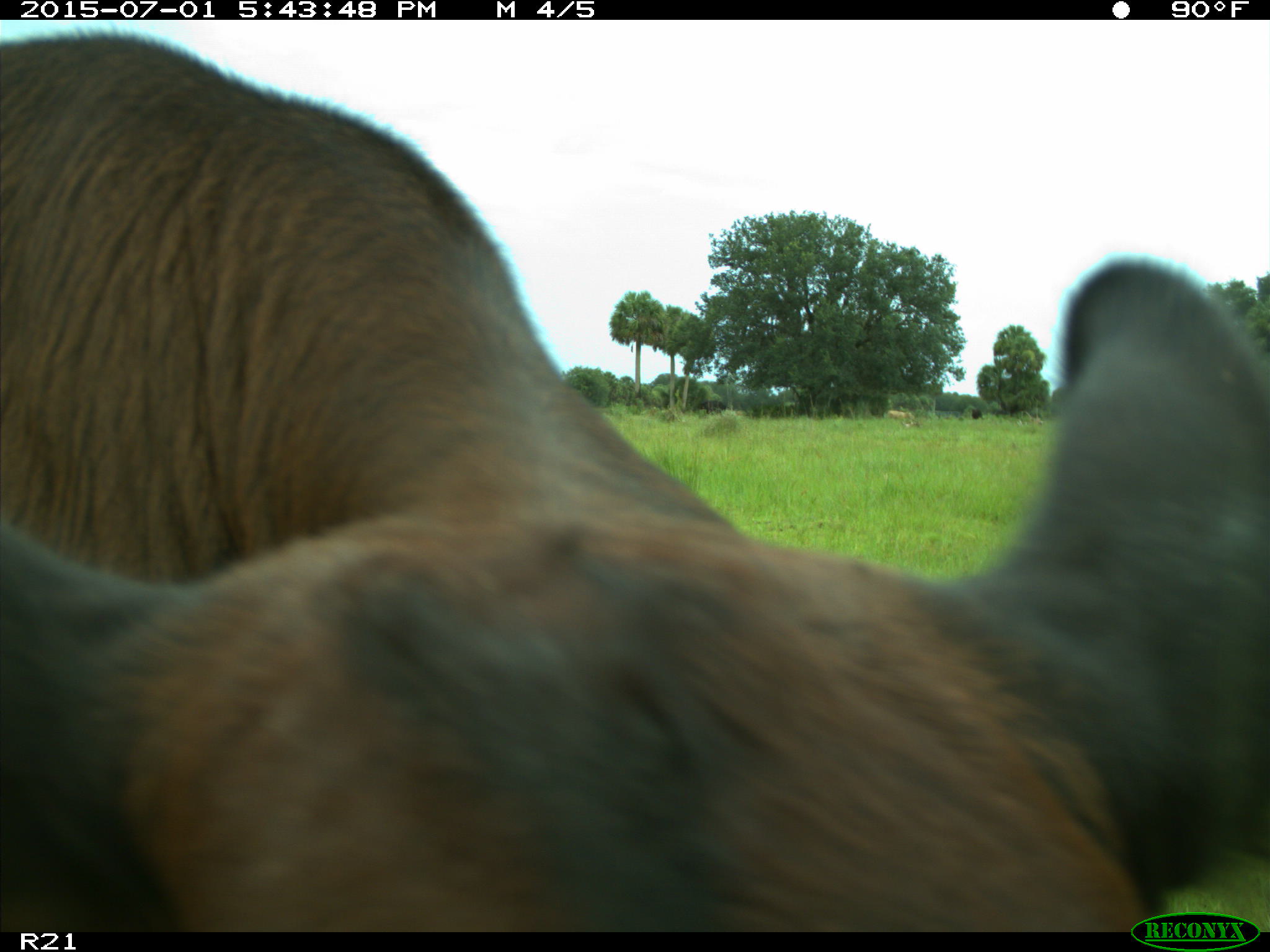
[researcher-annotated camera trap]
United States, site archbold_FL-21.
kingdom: Animalia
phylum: Chordata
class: Mammalia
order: Artiodactyla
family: Bovidae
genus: Bos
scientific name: Bos taurus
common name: domestic cow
Bos taurus (domestic cow).